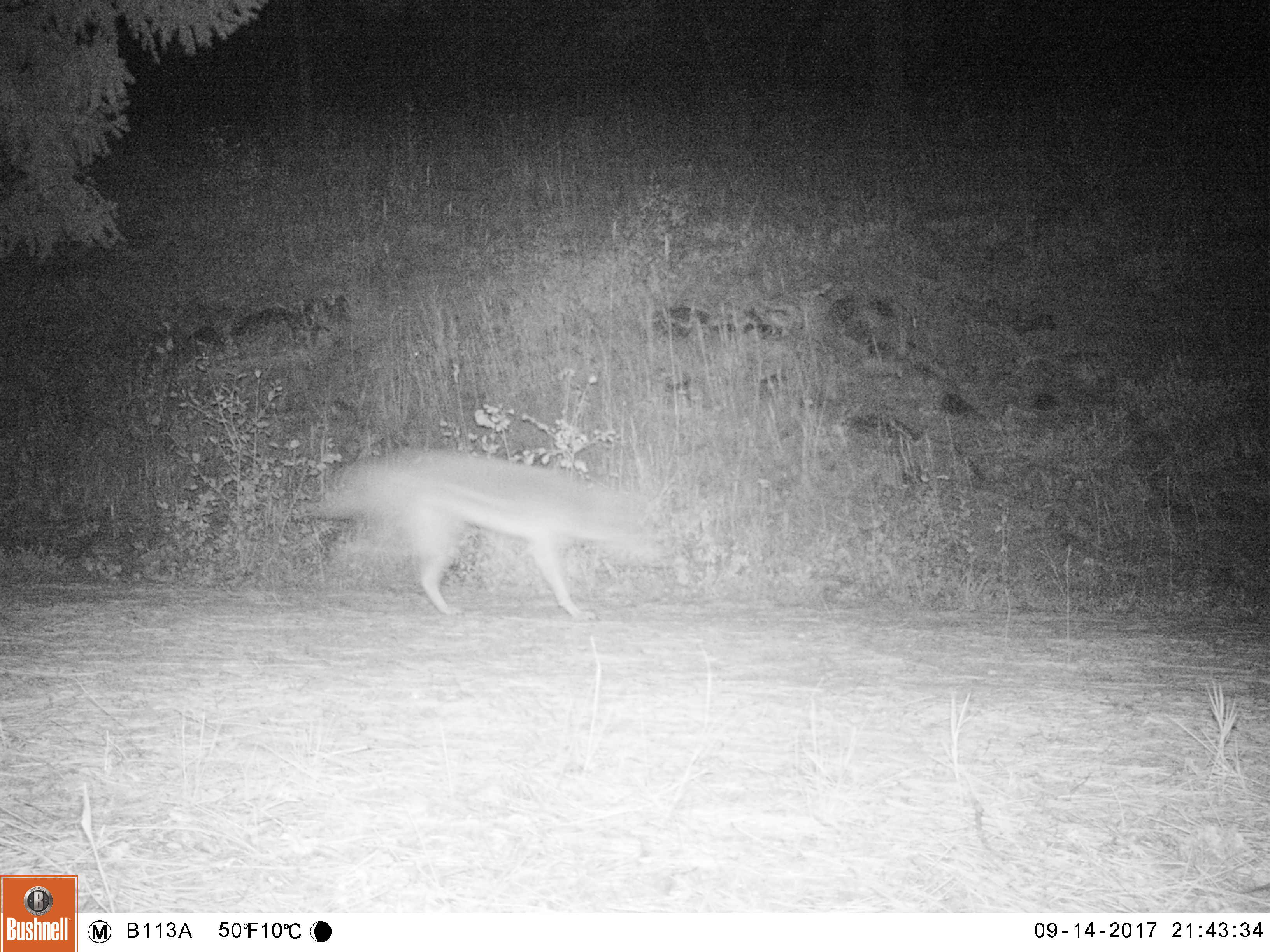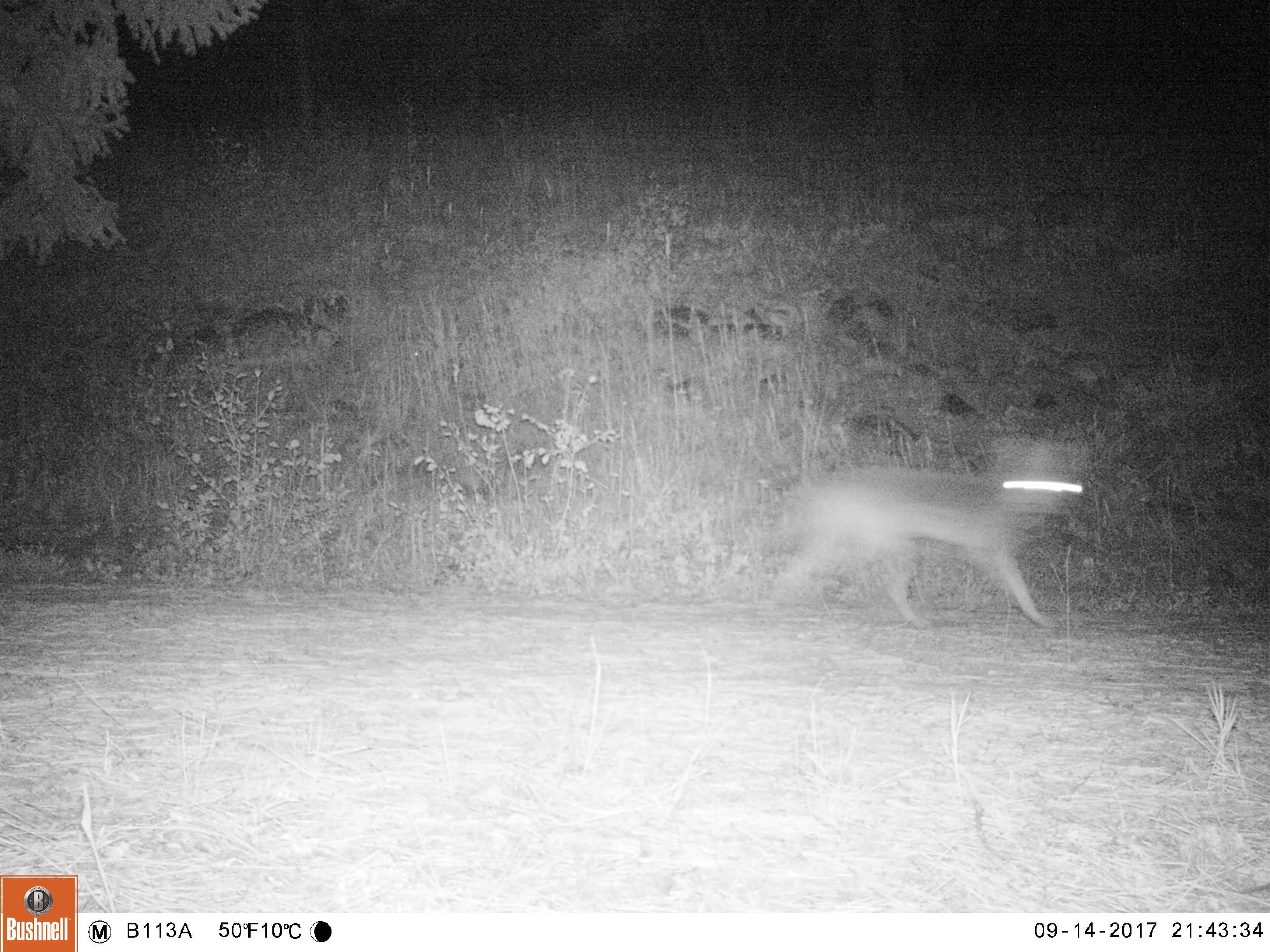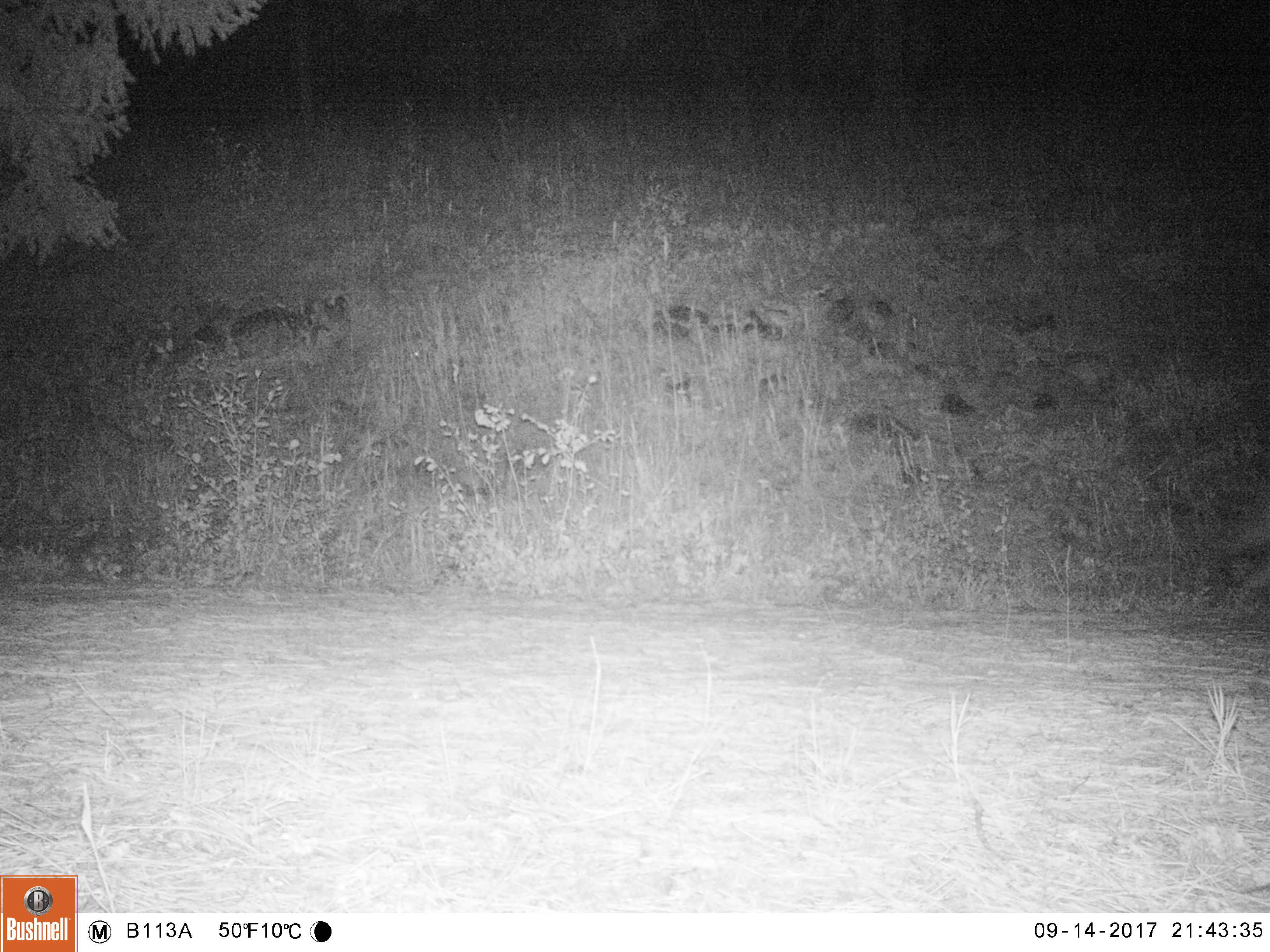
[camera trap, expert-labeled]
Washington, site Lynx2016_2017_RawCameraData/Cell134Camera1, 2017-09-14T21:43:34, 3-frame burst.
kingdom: Animalia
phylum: Chordata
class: Mammalia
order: Carnivora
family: Canidae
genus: Canis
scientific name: Canis latrans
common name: coyote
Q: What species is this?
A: Canis latrans (coyote).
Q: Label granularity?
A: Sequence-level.